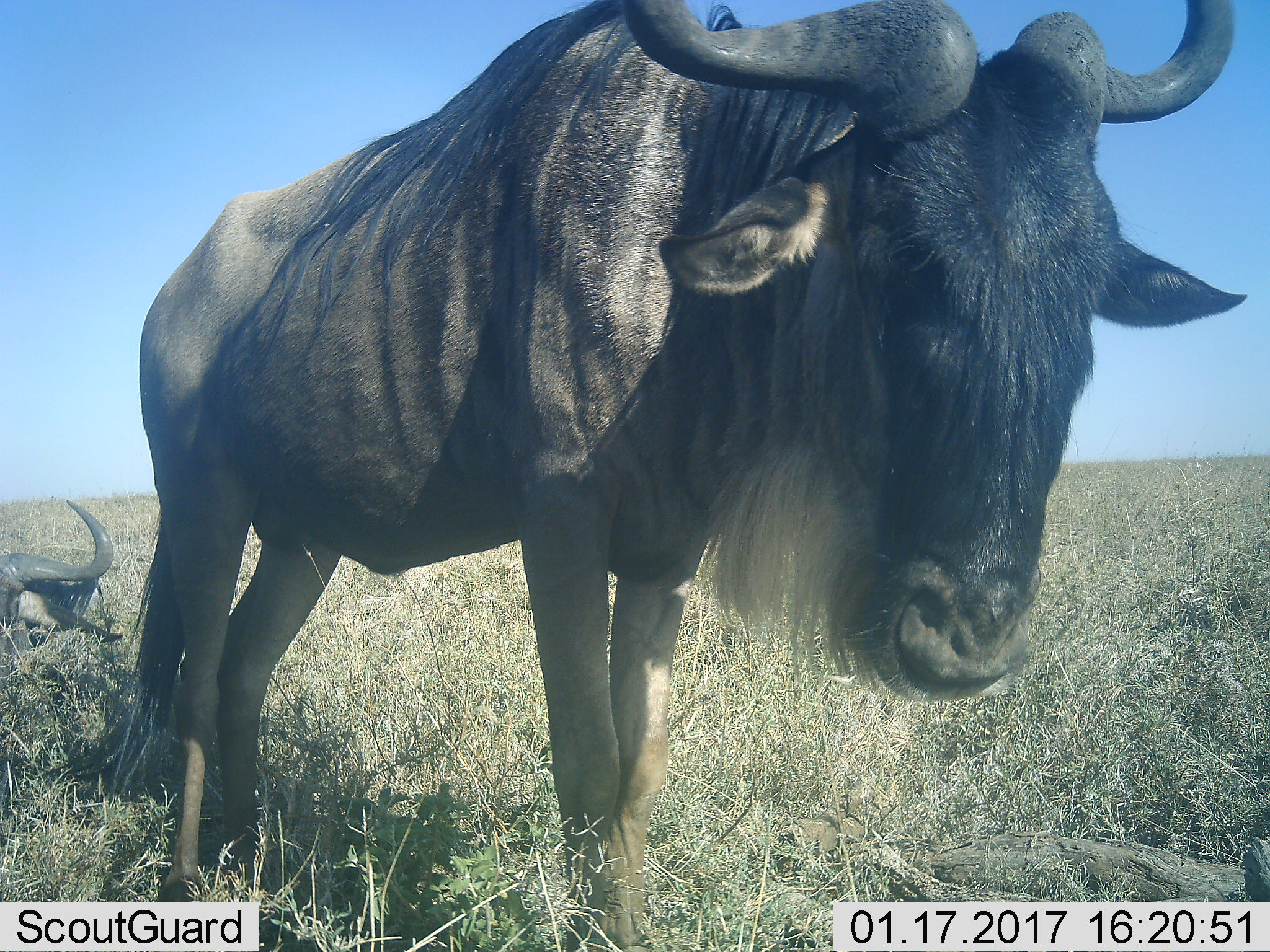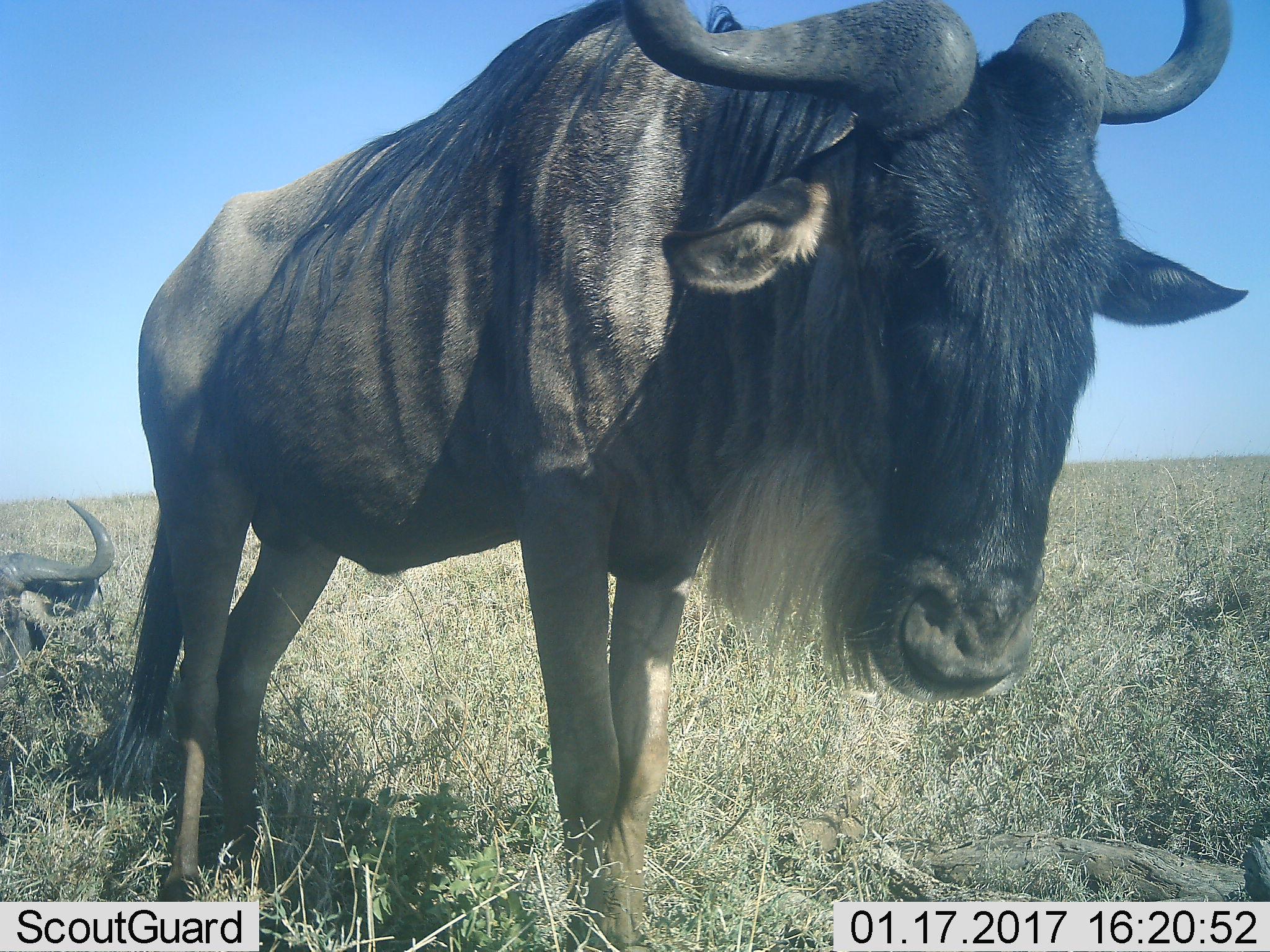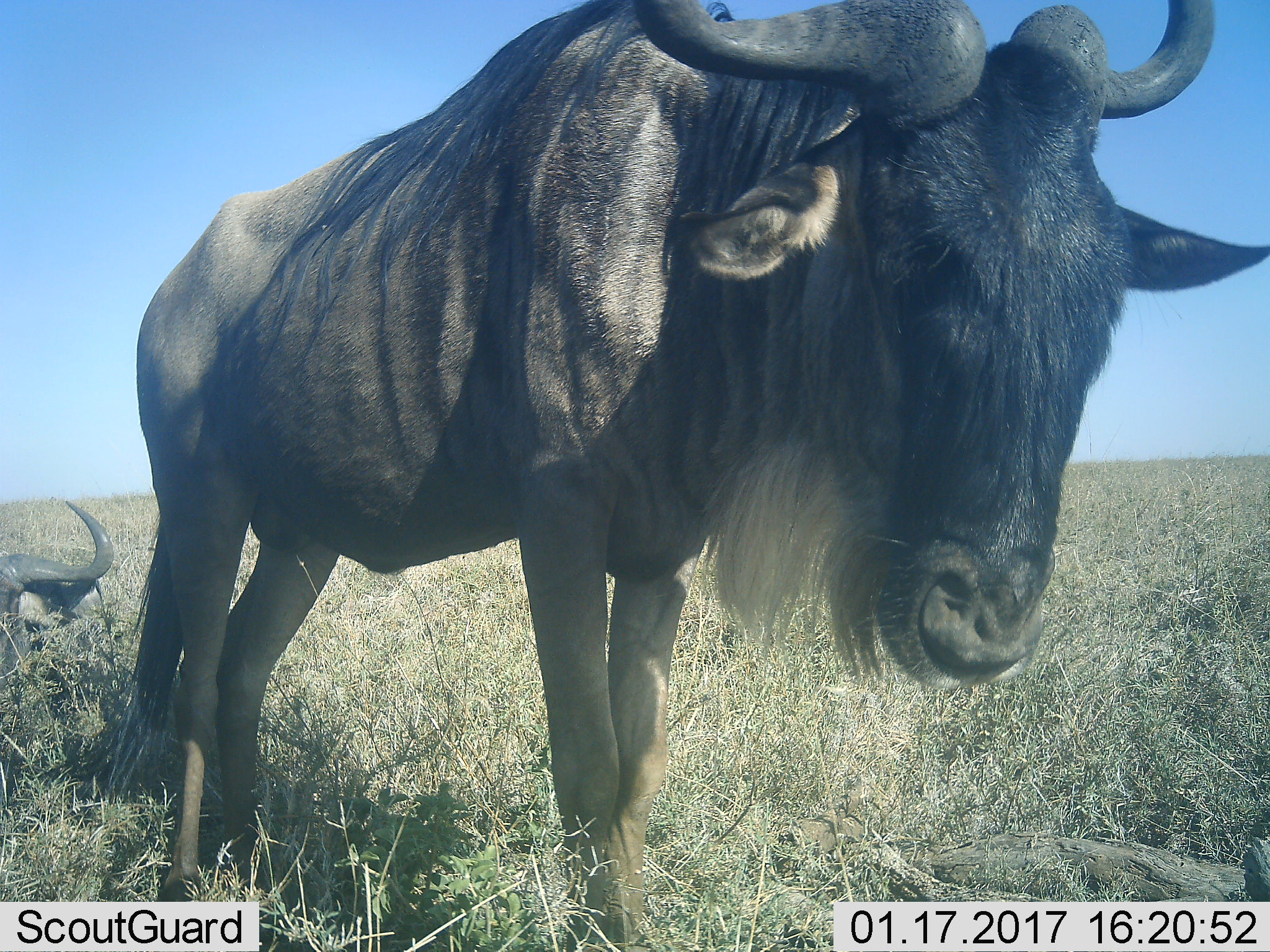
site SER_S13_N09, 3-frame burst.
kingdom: Animalia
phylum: Chordata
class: Mammalia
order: Artiodactyla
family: Bovidae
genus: Connochaetes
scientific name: Connochaetes taurinus taurinus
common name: blue wildebeest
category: wildebeestblue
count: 2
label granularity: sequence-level